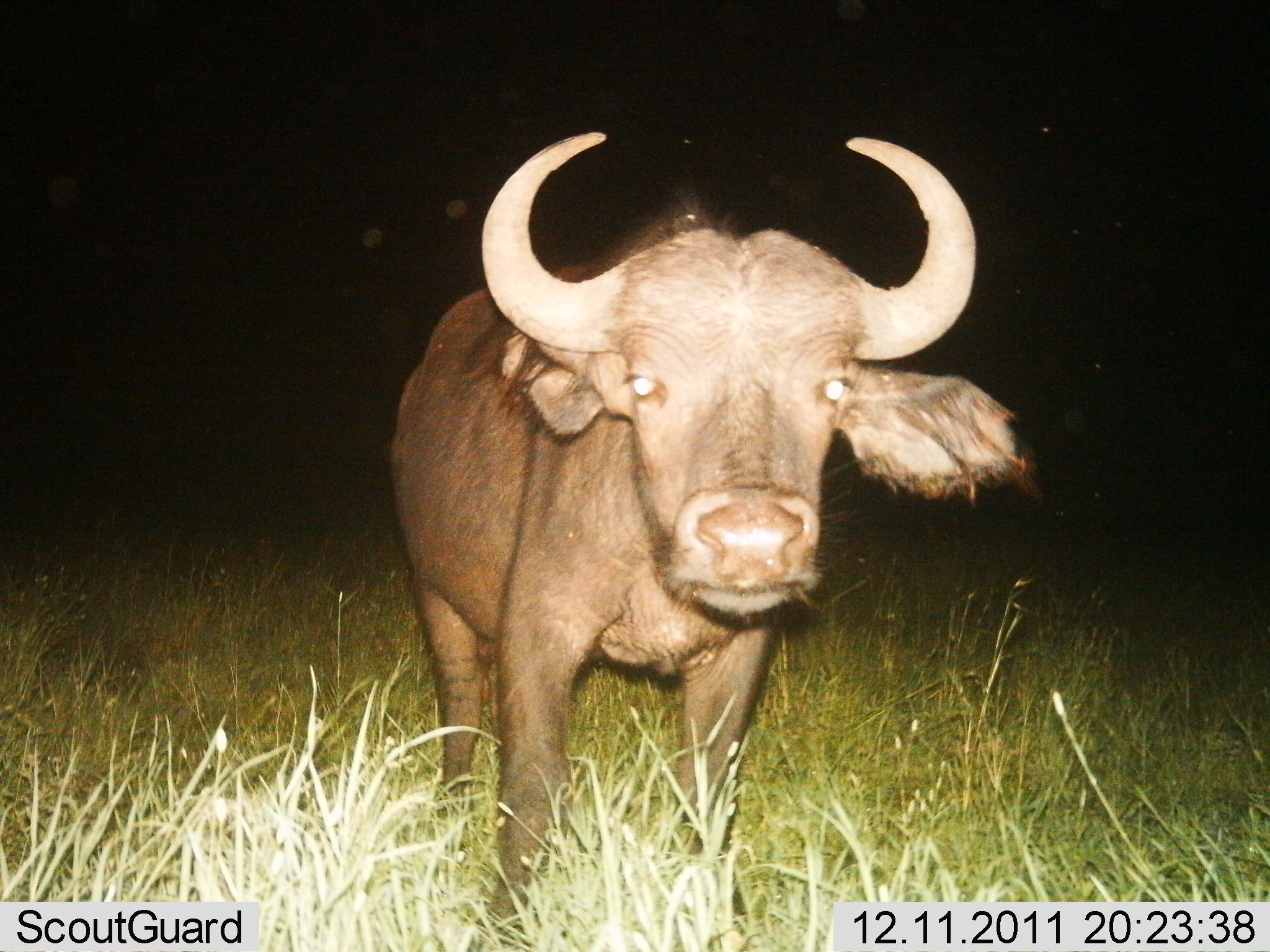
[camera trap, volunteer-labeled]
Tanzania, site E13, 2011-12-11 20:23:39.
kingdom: Animalia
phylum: Chordata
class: Mammalia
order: Artiodactyla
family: Bovidae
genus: Syncerus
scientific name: Syncerus caffer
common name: cape buffalo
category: buffalo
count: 1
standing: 100%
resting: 0%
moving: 0%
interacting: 7%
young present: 13%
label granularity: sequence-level